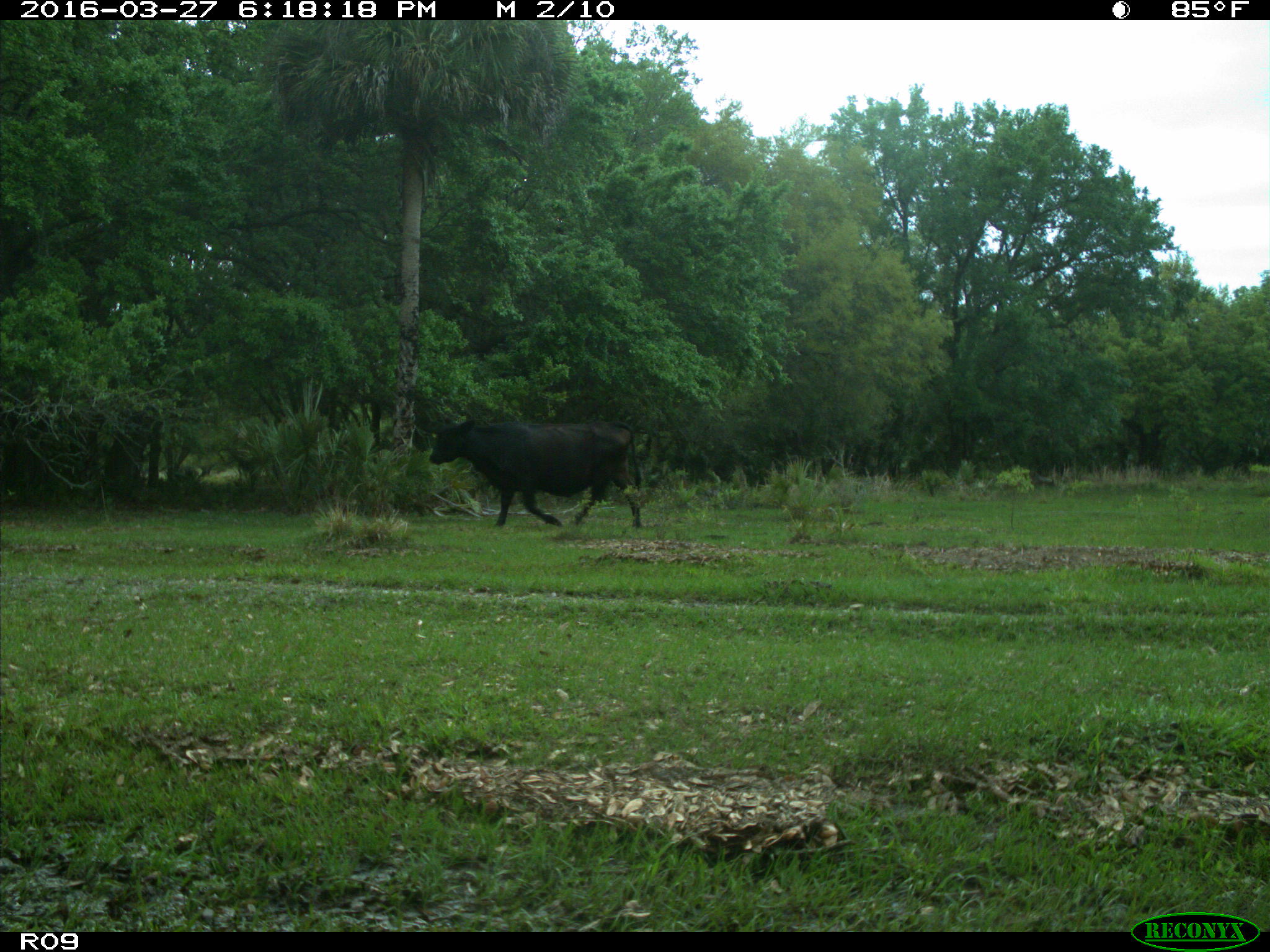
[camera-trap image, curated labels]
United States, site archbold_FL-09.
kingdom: Animalia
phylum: Chordata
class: Mammalia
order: Artiodactyla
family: Bovidae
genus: Bos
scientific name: Bos taurus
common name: domestic cow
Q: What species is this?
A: Bos taurus (domestic cow).